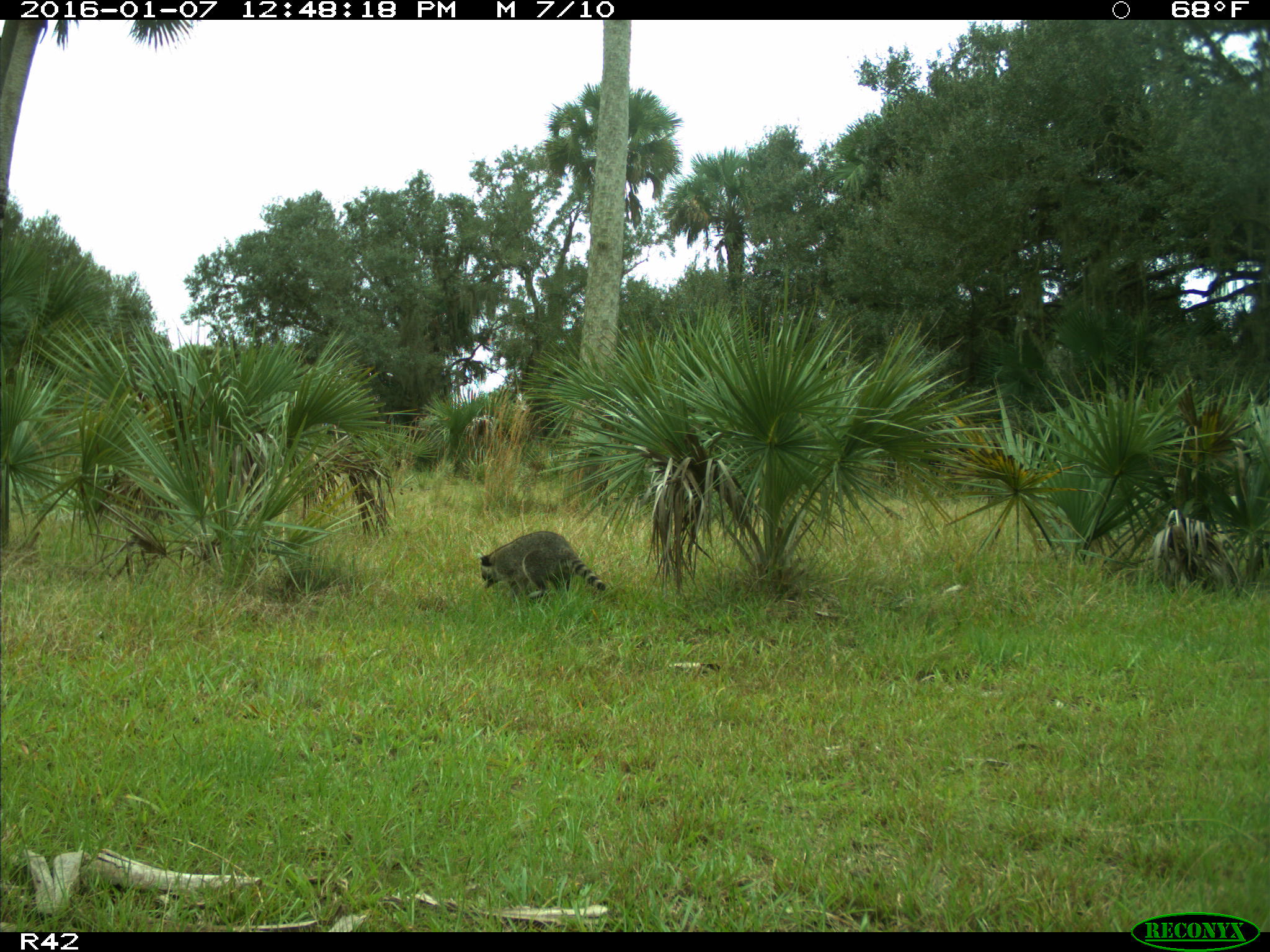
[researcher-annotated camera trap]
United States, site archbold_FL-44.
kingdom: Animalia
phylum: Chordata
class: Mammalia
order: Carnivora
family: Procyonidae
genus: Procyon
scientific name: Procyon lotor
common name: common raccoon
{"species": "Procyon lotor (common raccoon)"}